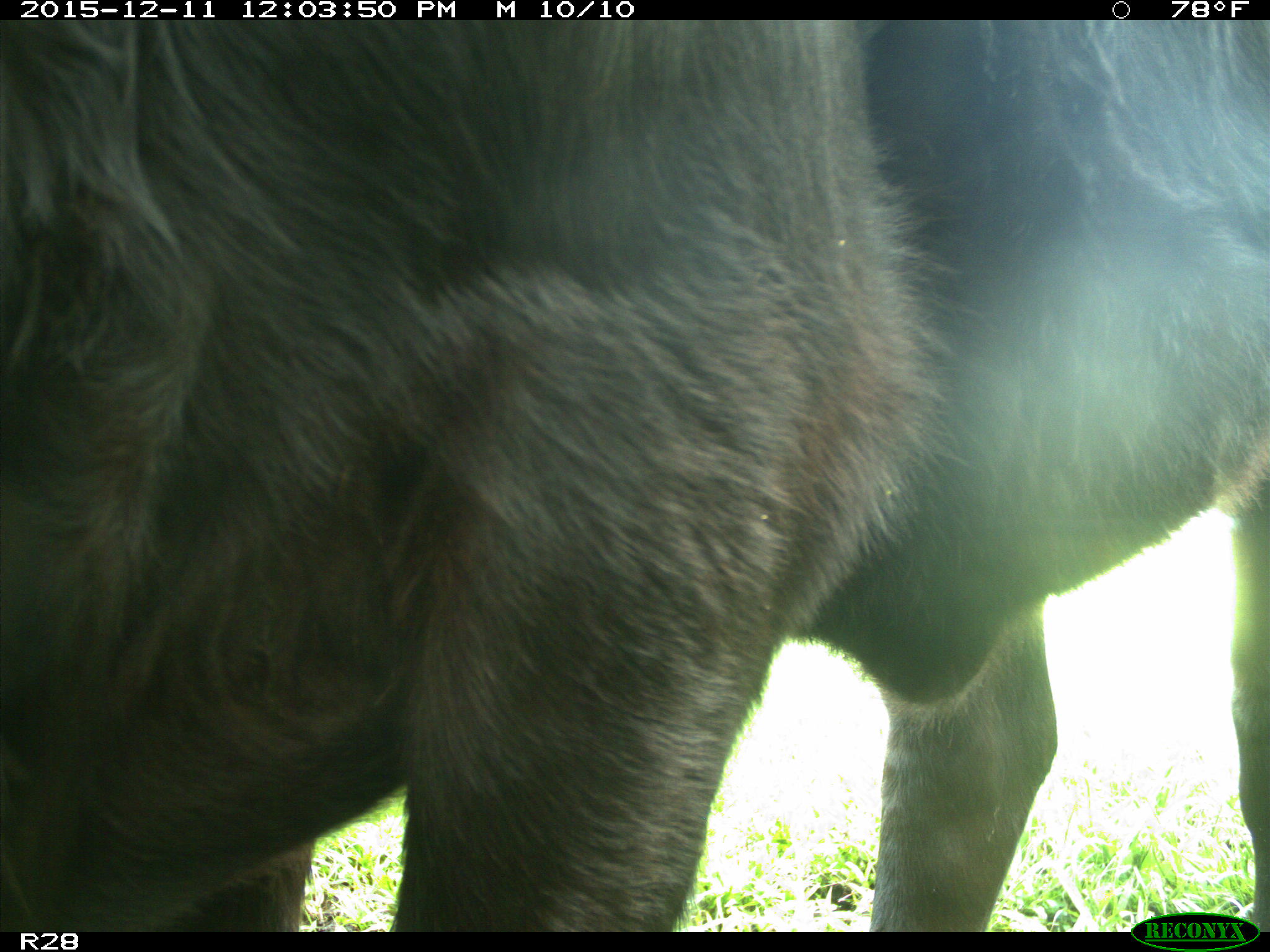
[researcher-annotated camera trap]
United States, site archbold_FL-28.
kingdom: Animalia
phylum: Chordata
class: Mammalia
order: Artiodactyla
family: Bovidae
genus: Bos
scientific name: Bos taurus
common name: domestic cow